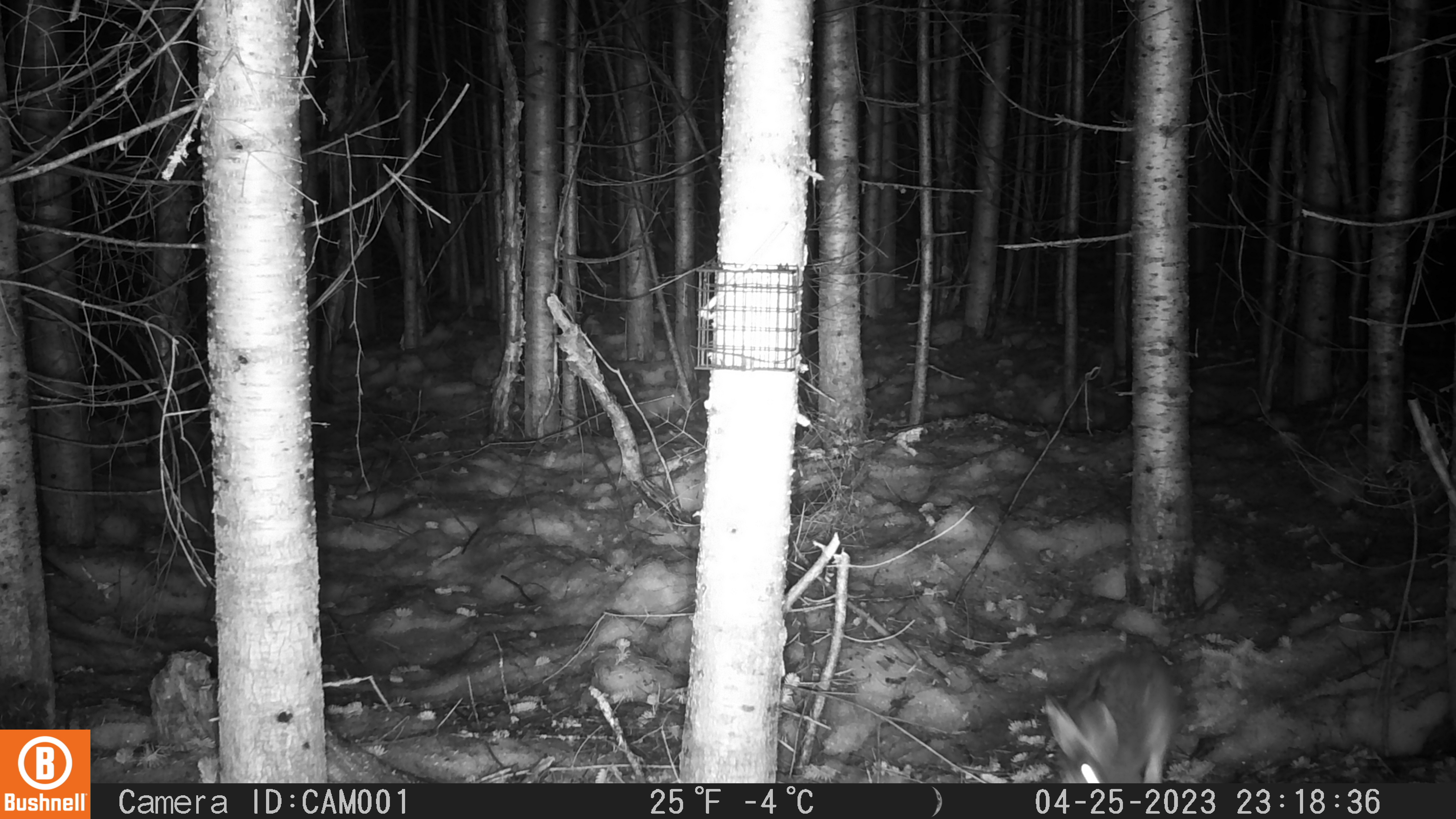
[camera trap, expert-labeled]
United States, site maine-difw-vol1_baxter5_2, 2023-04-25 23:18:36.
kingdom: Animalia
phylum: Chordata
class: Mammalia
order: Lagomorpha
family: Leporidae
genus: Lepus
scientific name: Lepus americanus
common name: snowshoe hare